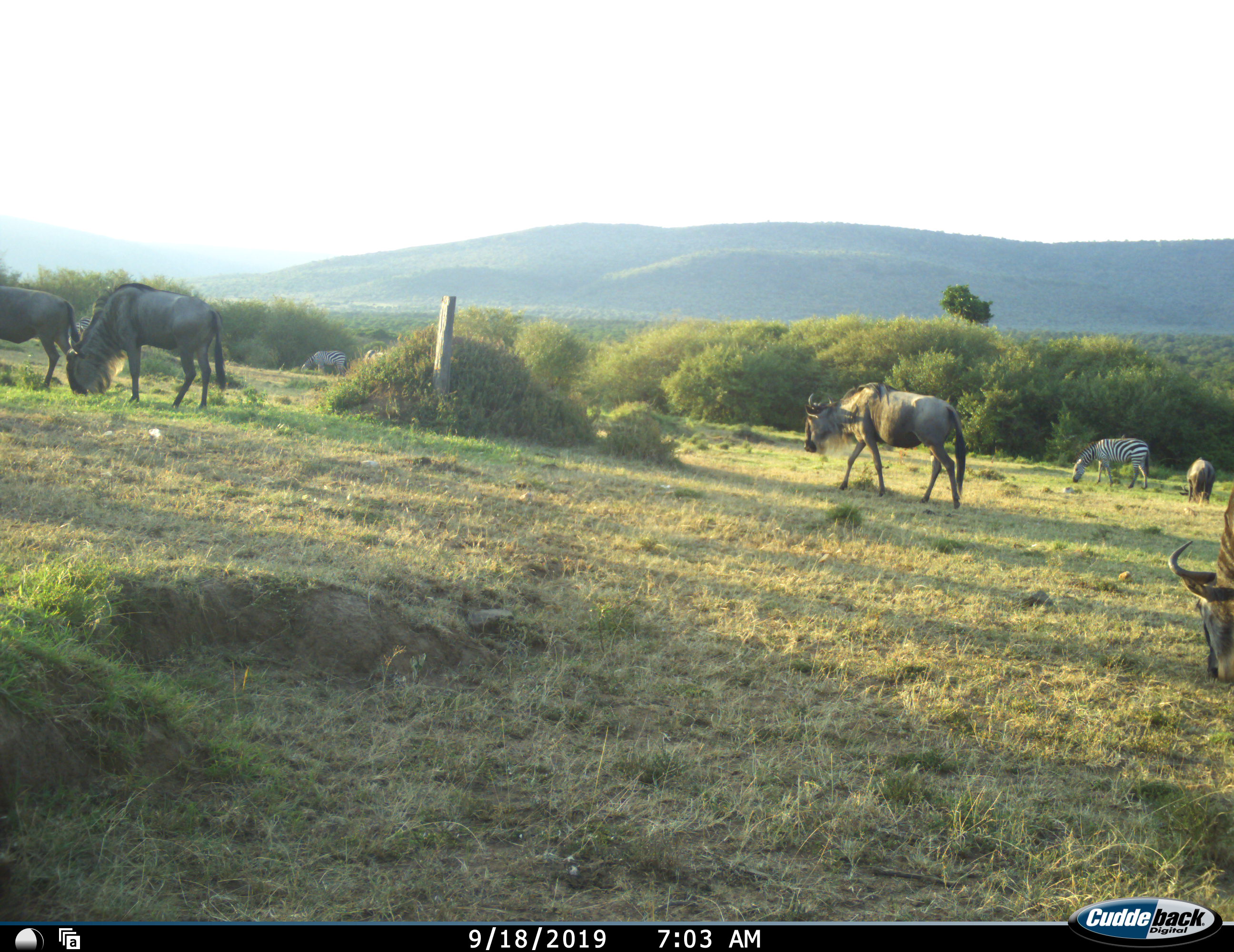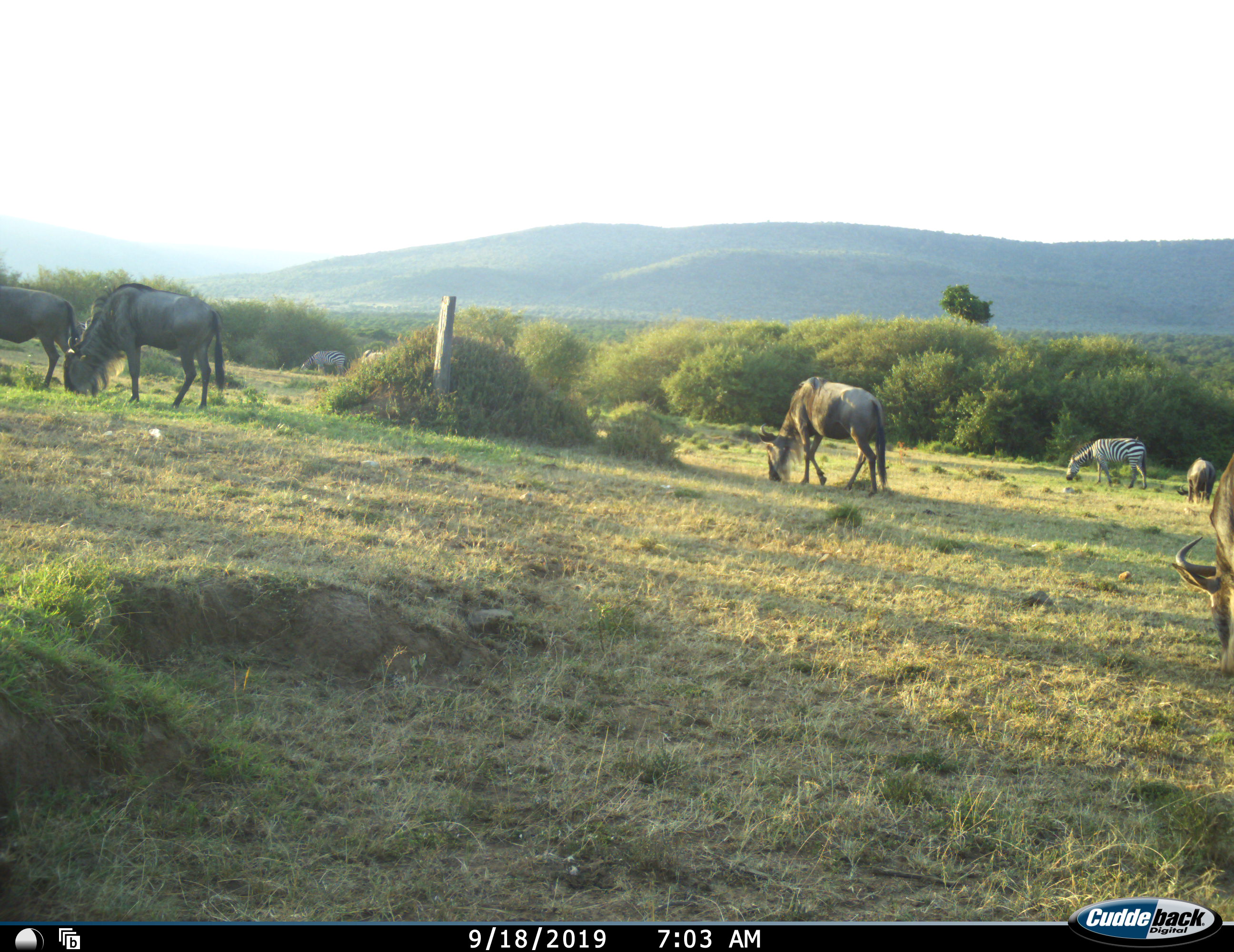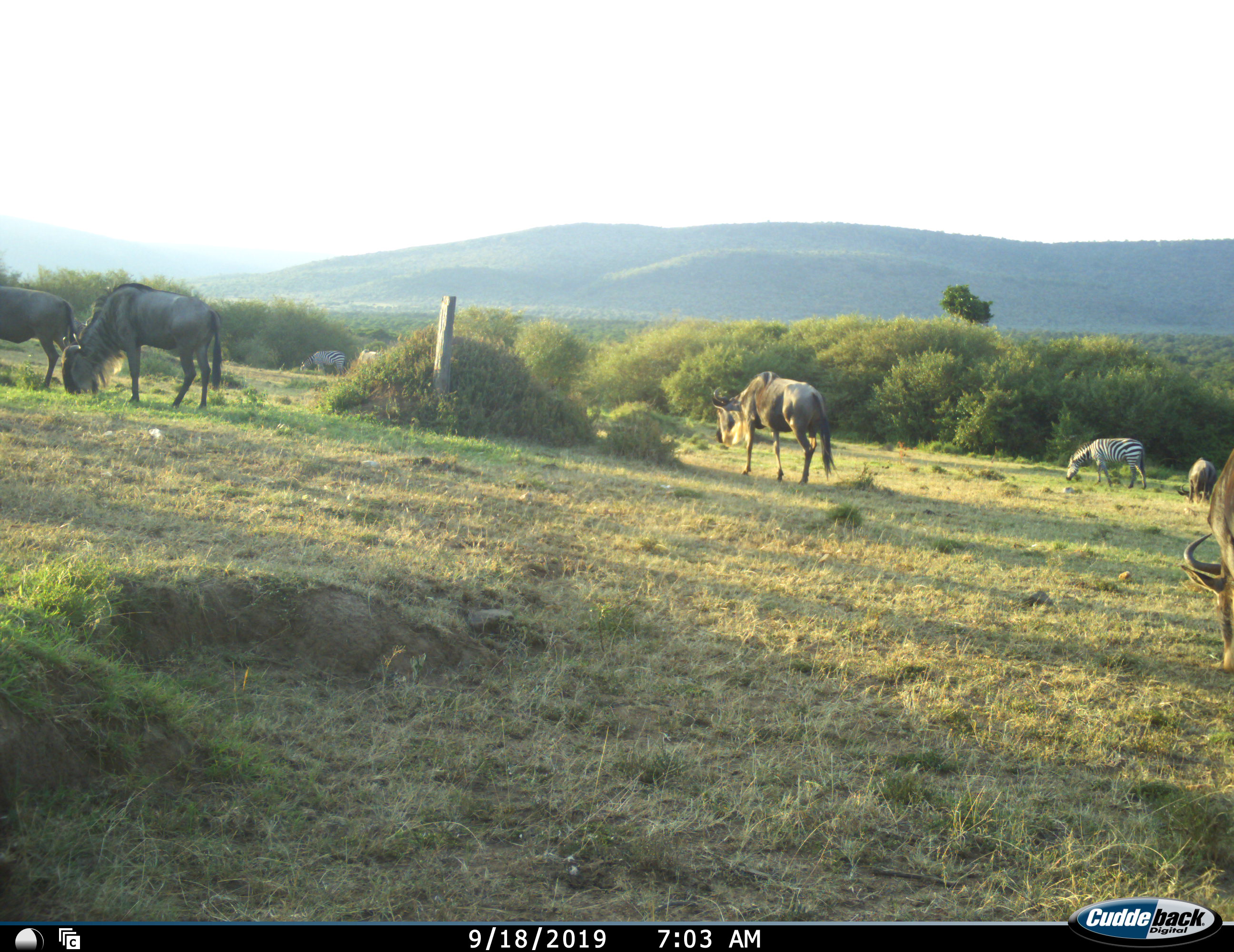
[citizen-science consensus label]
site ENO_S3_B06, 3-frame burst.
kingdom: Animalia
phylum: Chordata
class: Mammalia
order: Artiodactyla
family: Bovidae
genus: Connochaetes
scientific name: Connochaetes taurinus taurinus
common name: blue wildebeest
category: wildebeestblue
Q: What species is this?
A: Wildebeestblue (blue wildebeest) (Connochaetes taurinus taurinus).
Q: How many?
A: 5.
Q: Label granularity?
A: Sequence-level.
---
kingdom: Animalia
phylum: Chordata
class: Mammalia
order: Perissodactyla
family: Equidae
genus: Equus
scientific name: Equus quagga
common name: plains zebra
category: zebraplains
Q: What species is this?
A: Zebraplains (plains zebra) (Equus quagga).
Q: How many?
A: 2.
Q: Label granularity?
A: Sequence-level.